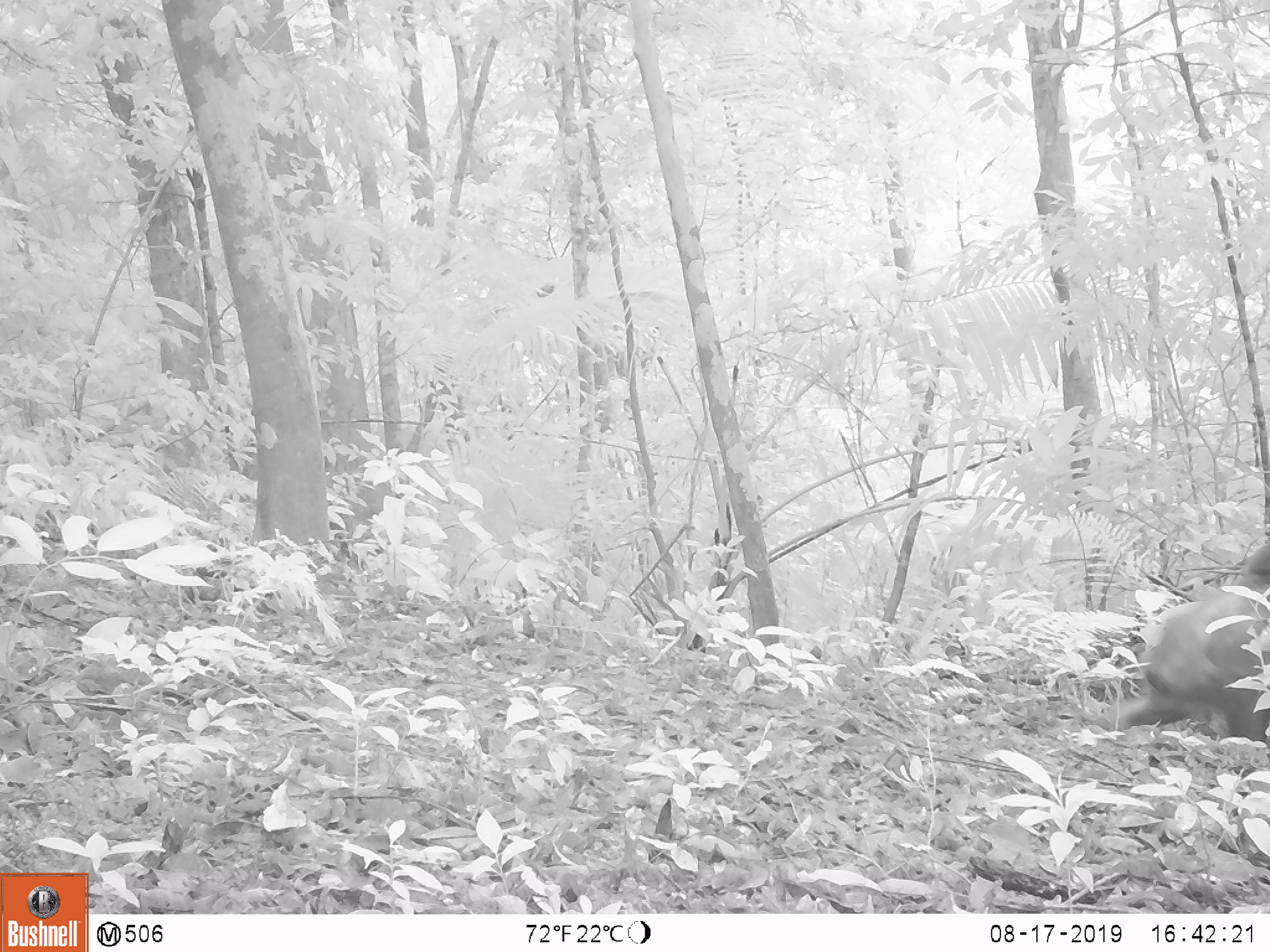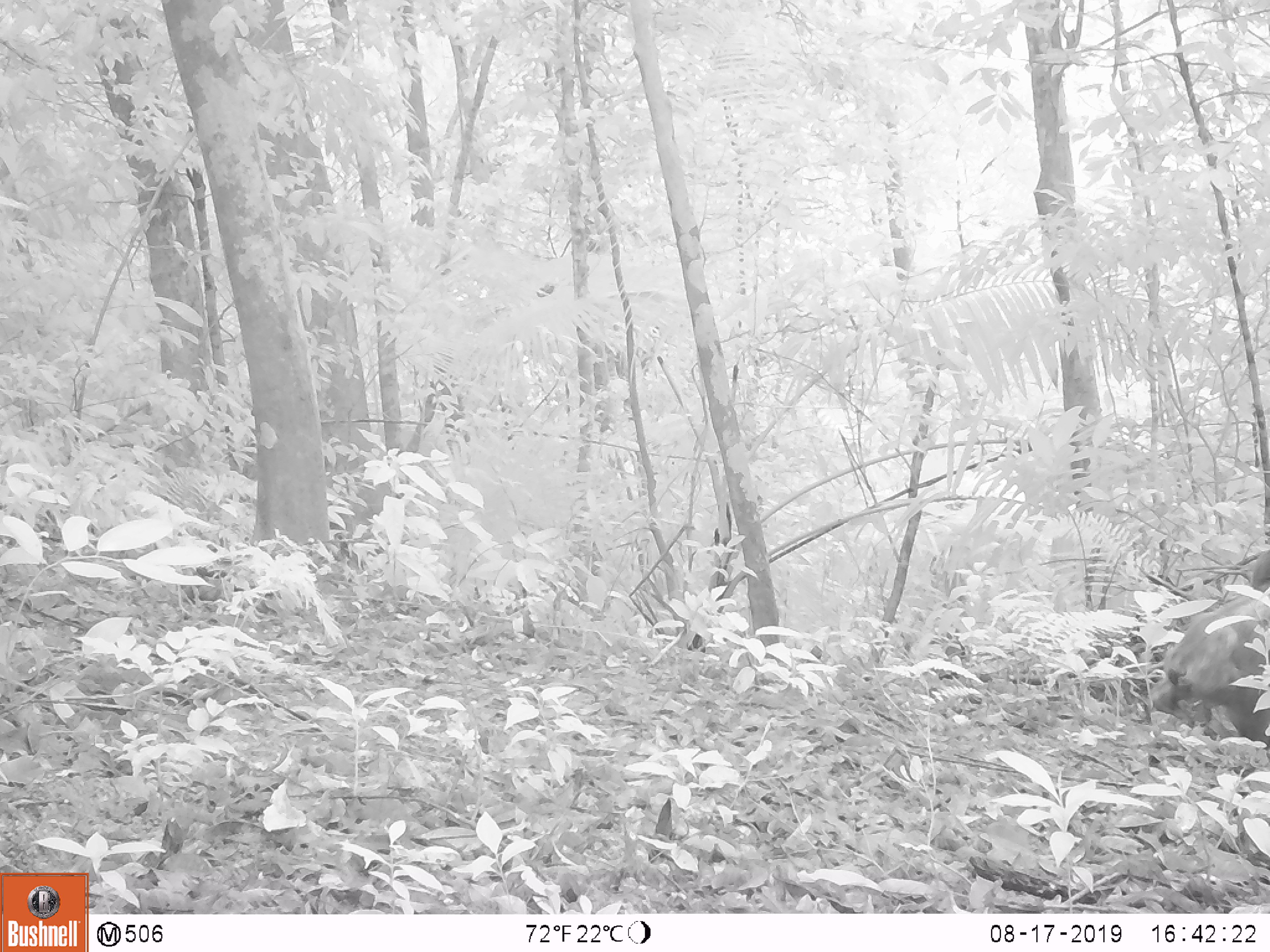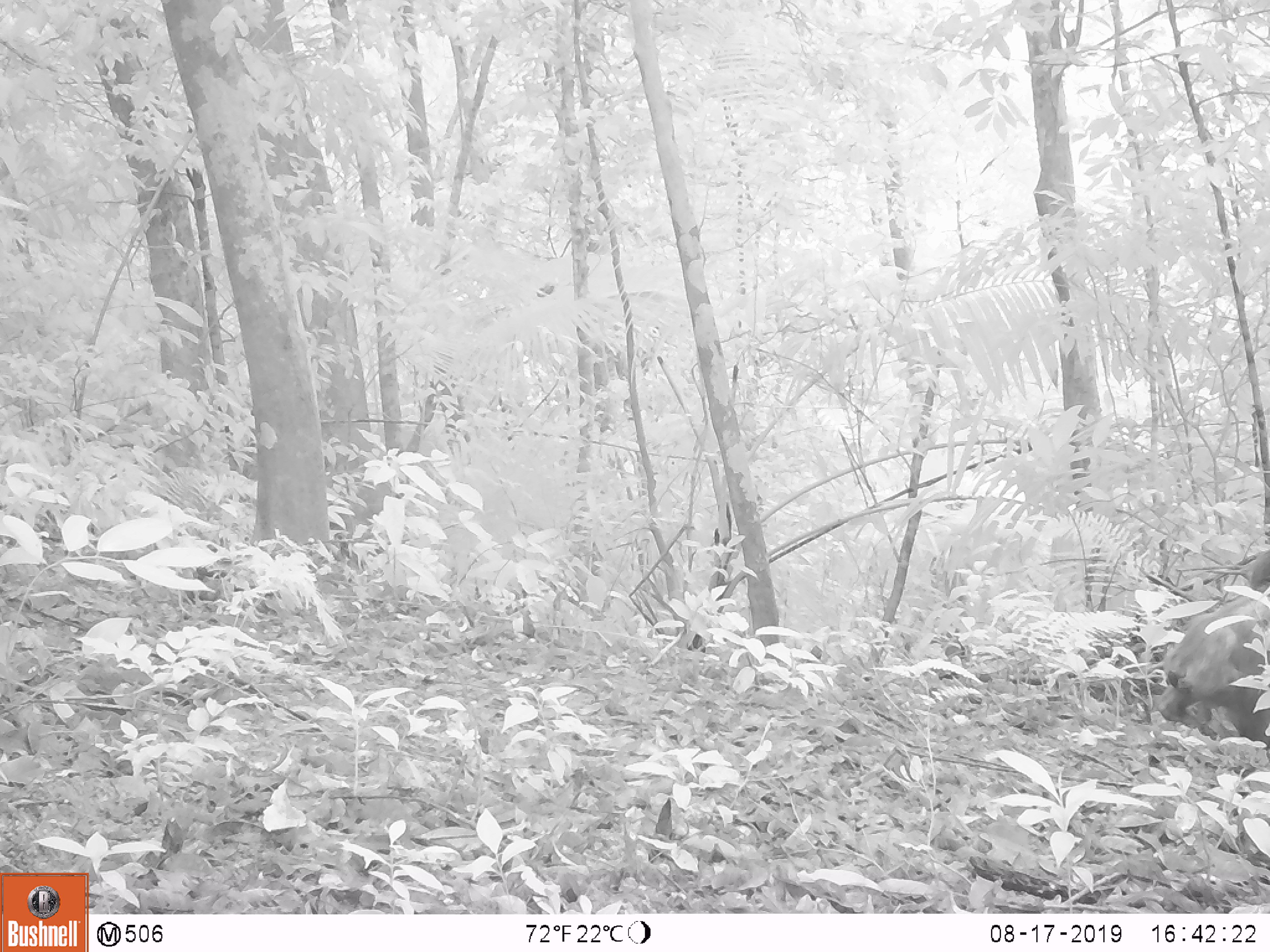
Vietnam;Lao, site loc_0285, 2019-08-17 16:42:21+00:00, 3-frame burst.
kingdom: Animalia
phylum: Chordata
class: Mammalia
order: Primates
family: Cercopithecidae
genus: Macaca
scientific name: Macaca arctoides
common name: stump-tailed macaque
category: stump tailed macaque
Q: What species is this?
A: Stump tailed macaque (stump-tailed macaque) (Macaca arctoides).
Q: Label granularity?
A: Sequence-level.